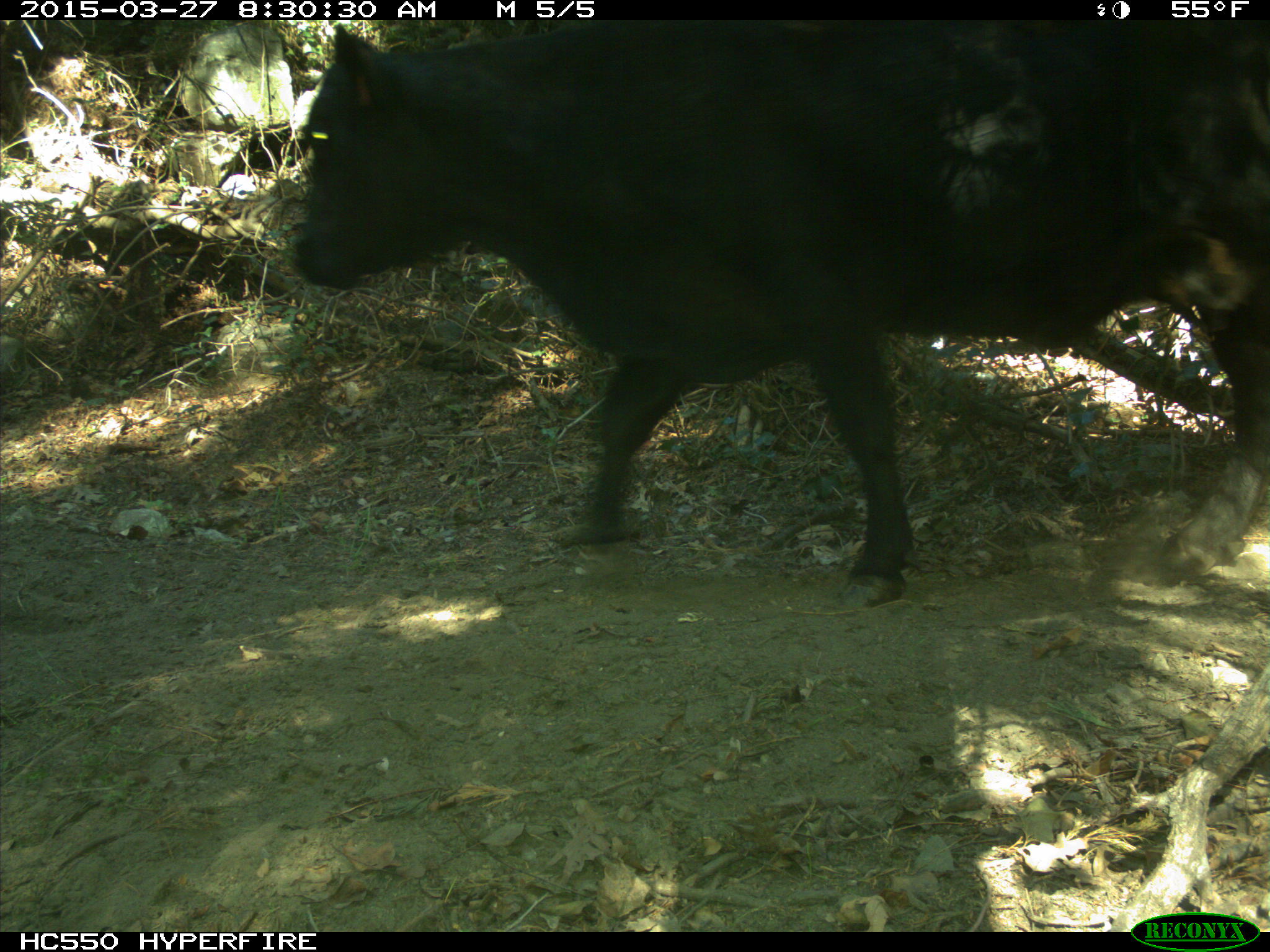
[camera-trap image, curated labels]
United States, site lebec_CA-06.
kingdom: Animalia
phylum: Chordata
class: Mammalia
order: Artiodactyla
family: Bovidae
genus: Bos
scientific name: Bos taurus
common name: domestic cow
Bos taurus (domestic cow).